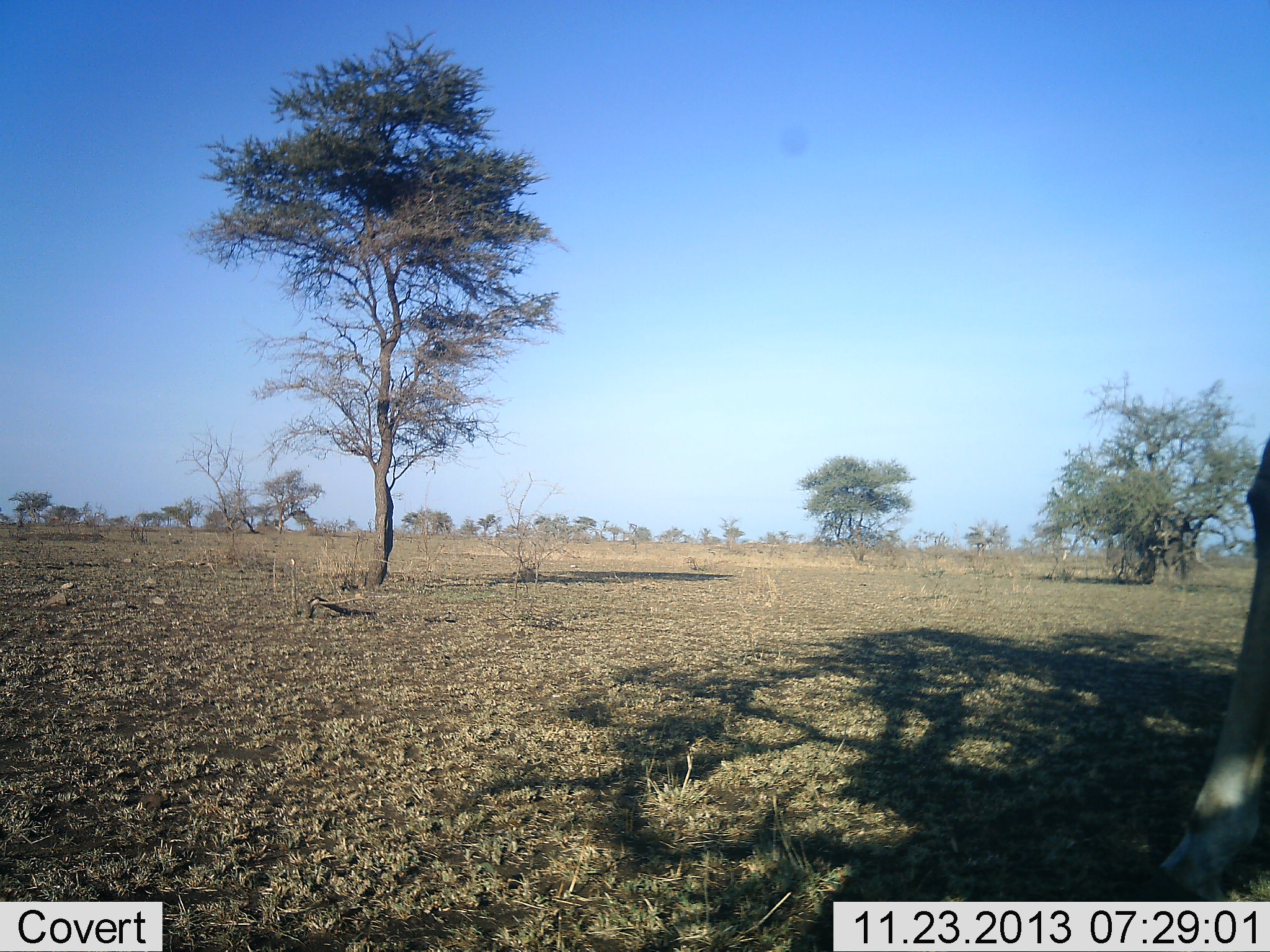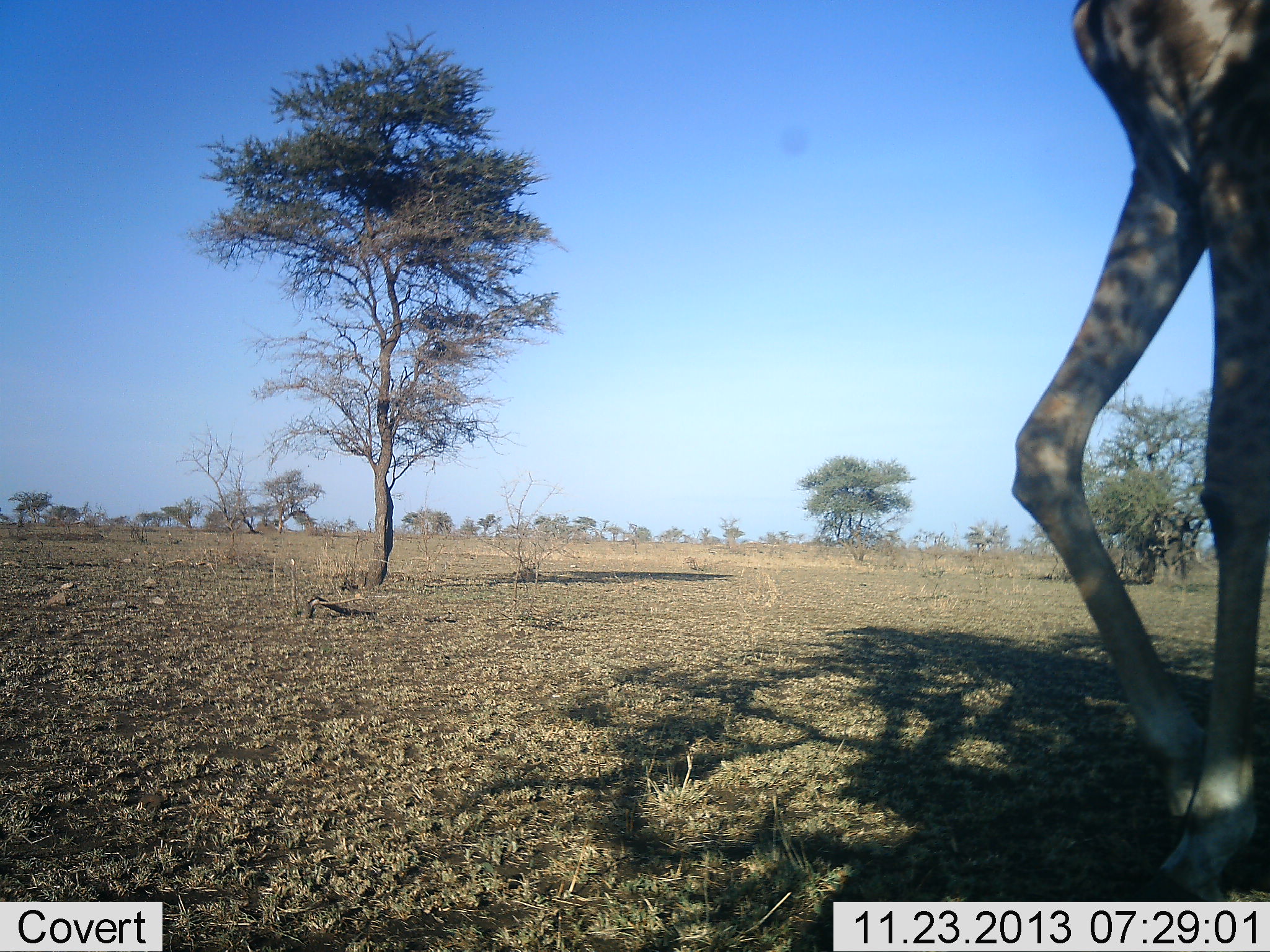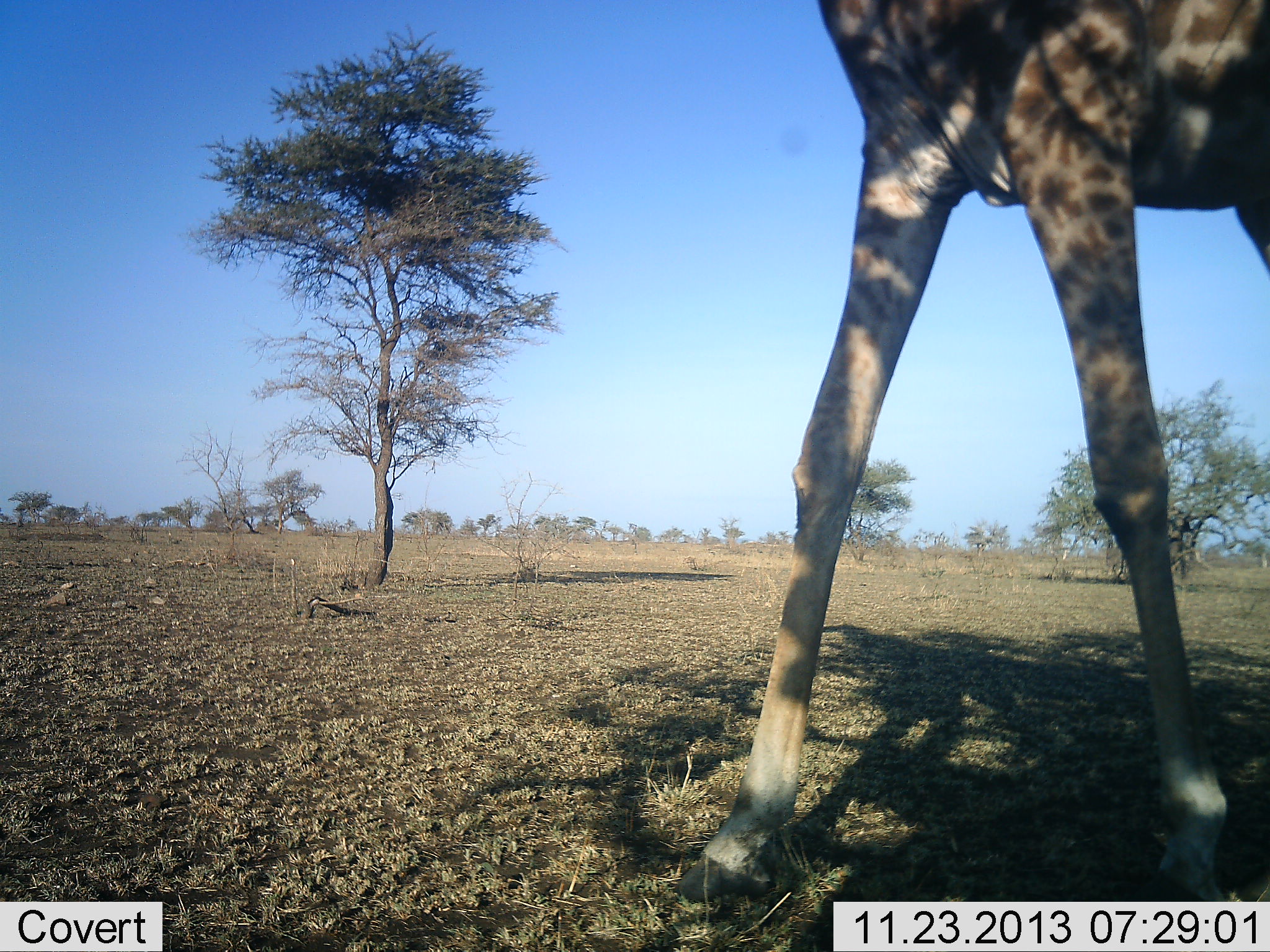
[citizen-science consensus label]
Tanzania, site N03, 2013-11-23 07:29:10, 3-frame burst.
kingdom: Animalia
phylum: Chordata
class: Mammalia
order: Artiodactyla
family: Giraffidae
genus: Giraffa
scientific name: Giraffa camelopardalis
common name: giraffe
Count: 1.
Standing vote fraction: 20%.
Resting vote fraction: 10%.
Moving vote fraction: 90%.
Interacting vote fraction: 0%.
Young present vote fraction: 0%.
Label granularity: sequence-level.